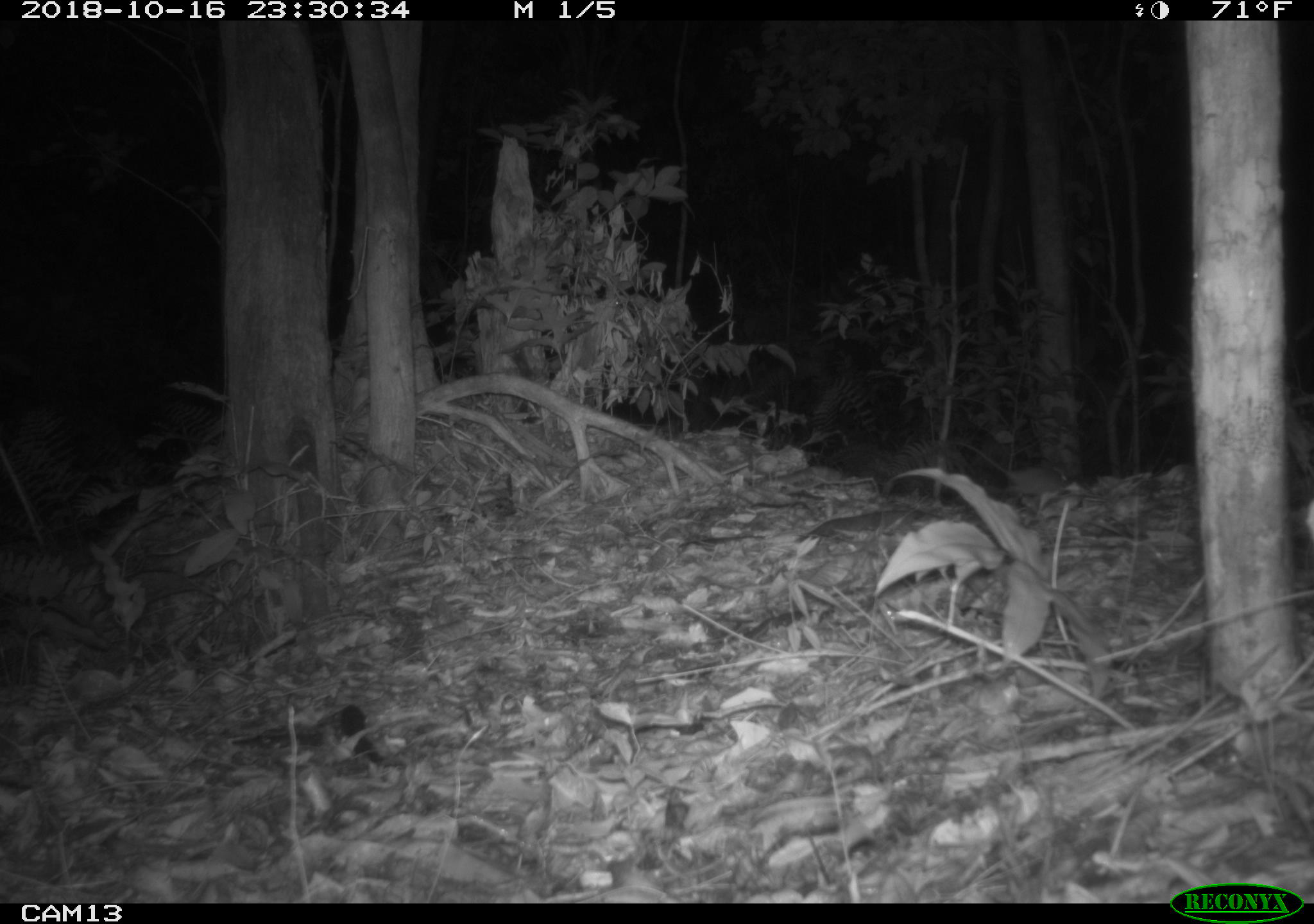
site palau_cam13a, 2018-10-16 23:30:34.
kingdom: Animalia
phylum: Chordata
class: Mammalia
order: Rodentia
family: Muridae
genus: Rattus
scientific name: Rattus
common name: rat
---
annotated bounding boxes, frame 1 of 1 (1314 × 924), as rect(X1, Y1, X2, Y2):
rat: rect(954, 423, 1080, 502)